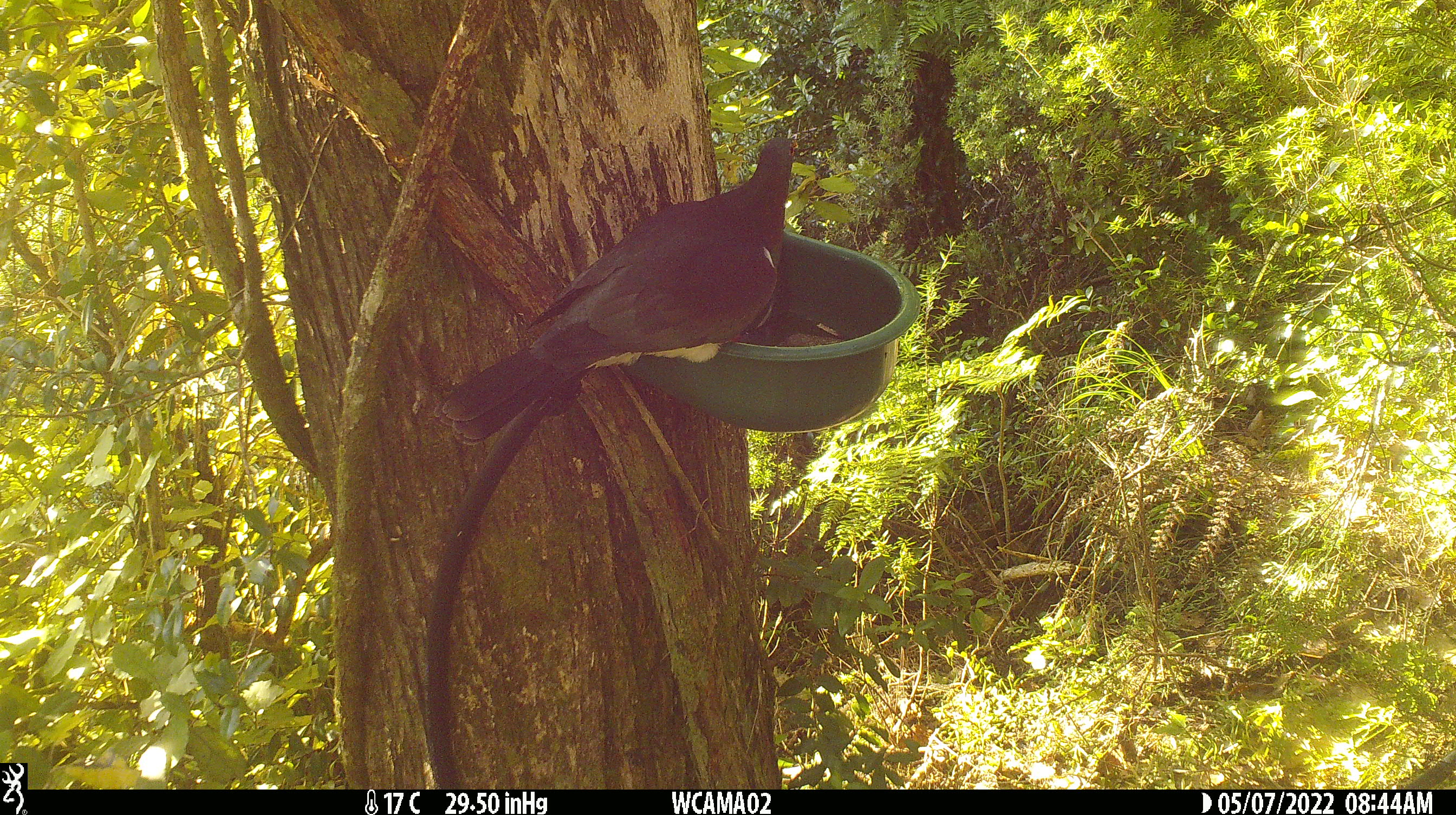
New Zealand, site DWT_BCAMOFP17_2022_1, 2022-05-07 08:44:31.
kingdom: Animalia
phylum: Chordata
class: Aves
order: Columbiformes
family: Columbidae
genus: Hemiphaga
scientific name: Hemiphaga novaeseelandiae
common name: new zealand pigeon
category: kereru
Kereru (new zealand pigeon) (Hemiphaga novaeseelandiae).